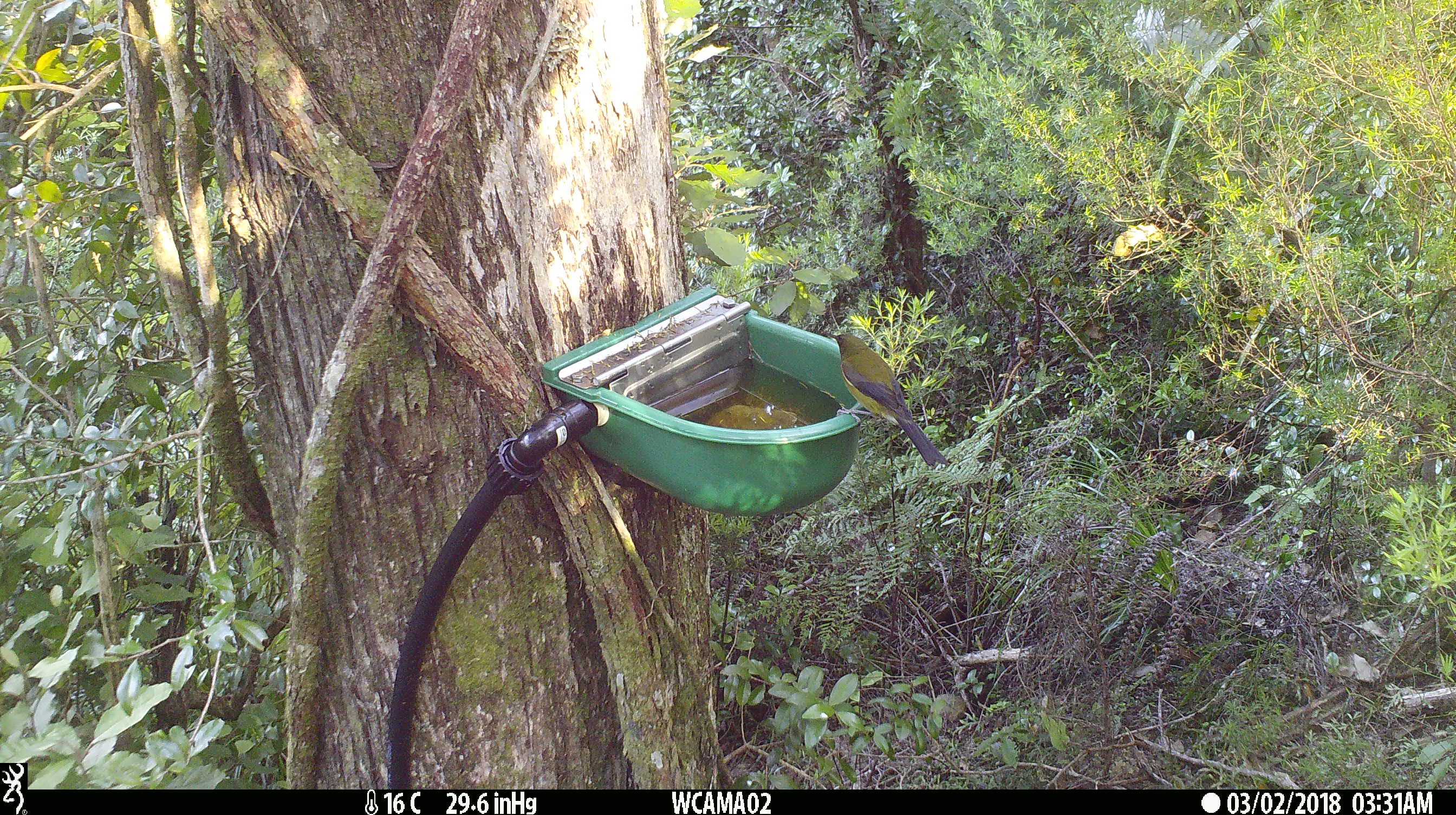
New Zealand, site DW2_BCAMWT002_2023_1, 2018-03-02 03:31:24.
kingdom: Animalia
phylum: Chordata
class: Aves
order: Passeriformes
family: Meliphagidae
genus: Anthornis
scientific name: Anthornis melanura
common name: new zealand bellbird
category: bellbird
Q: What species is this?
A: Bellbird (new zealand bellbird) (Anthornis melanura).